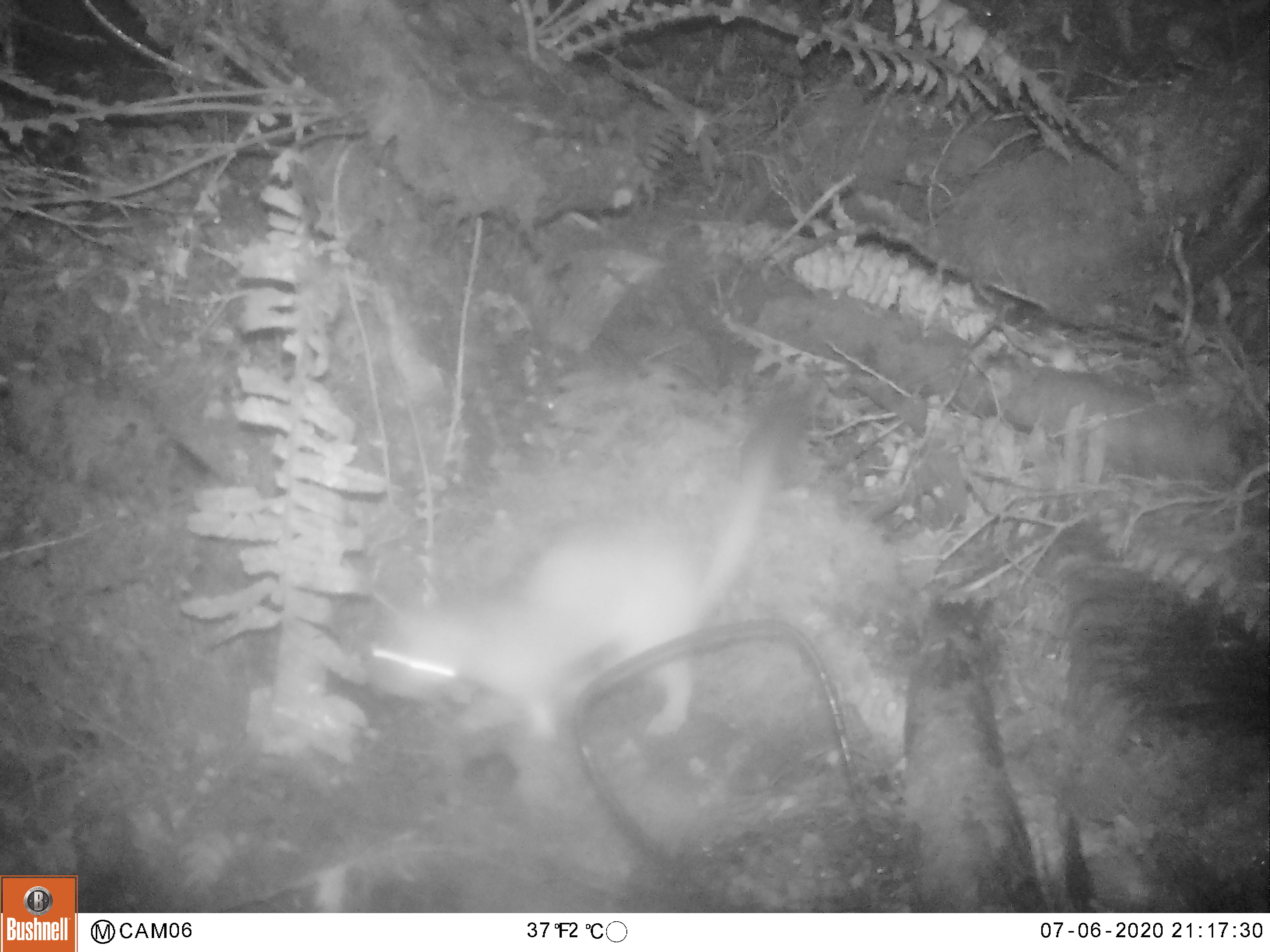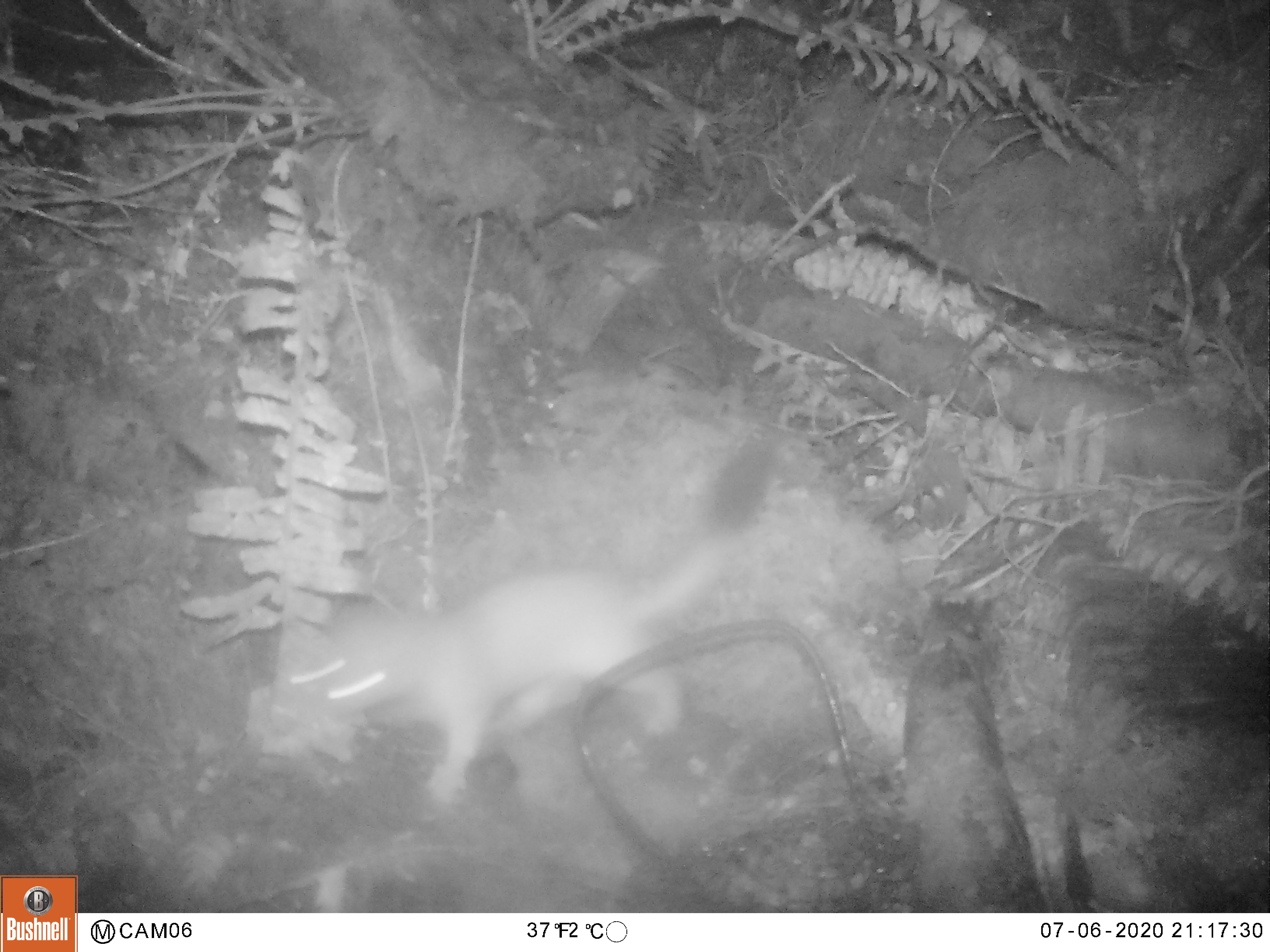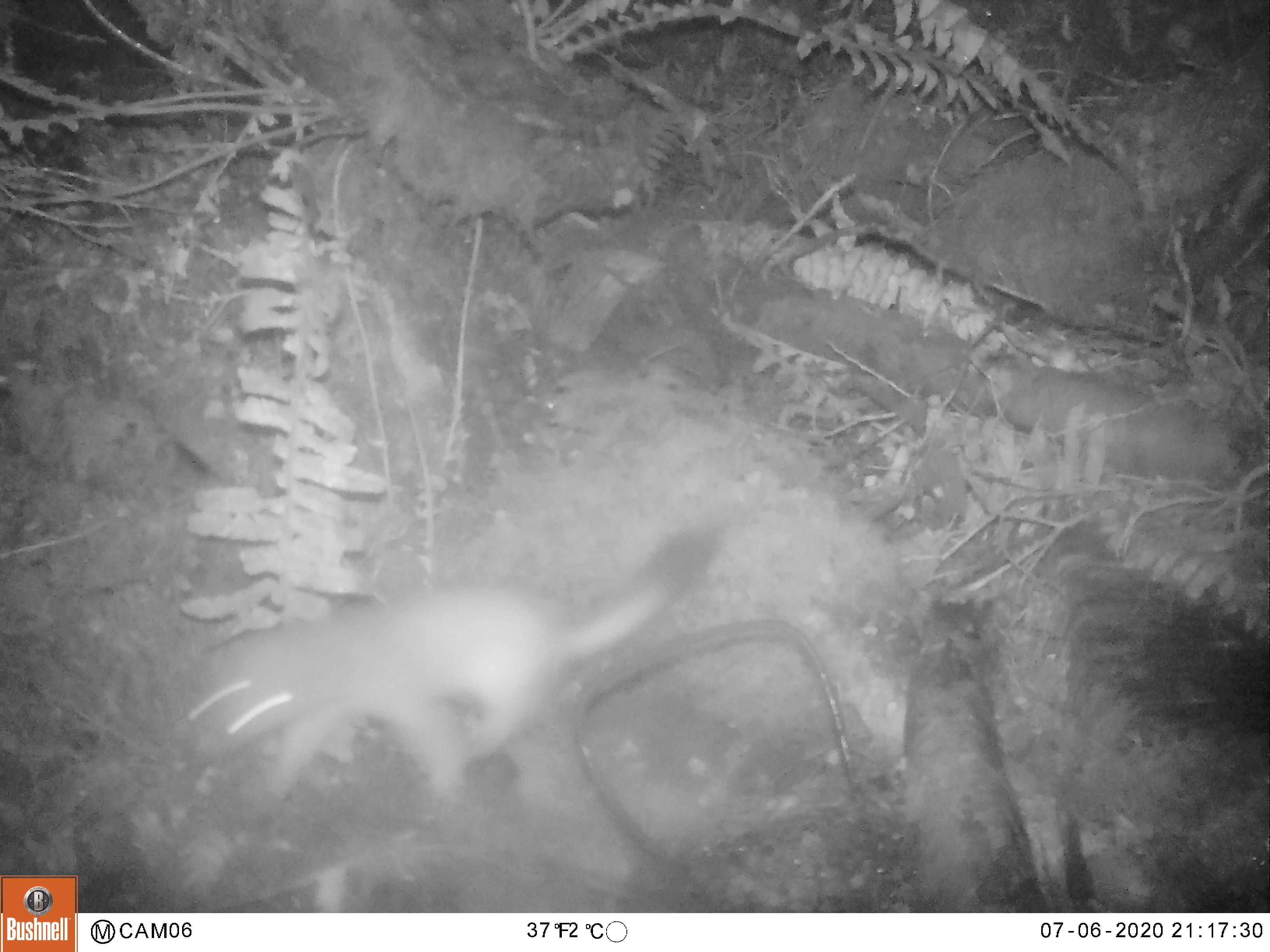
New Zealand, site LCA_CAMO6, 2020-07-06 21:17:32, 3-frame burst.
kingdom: Animalia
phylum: Chordata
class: Mammalia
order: Carnivora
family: Mustelidae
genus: Mustela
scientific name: Mustela erminea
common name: stoat